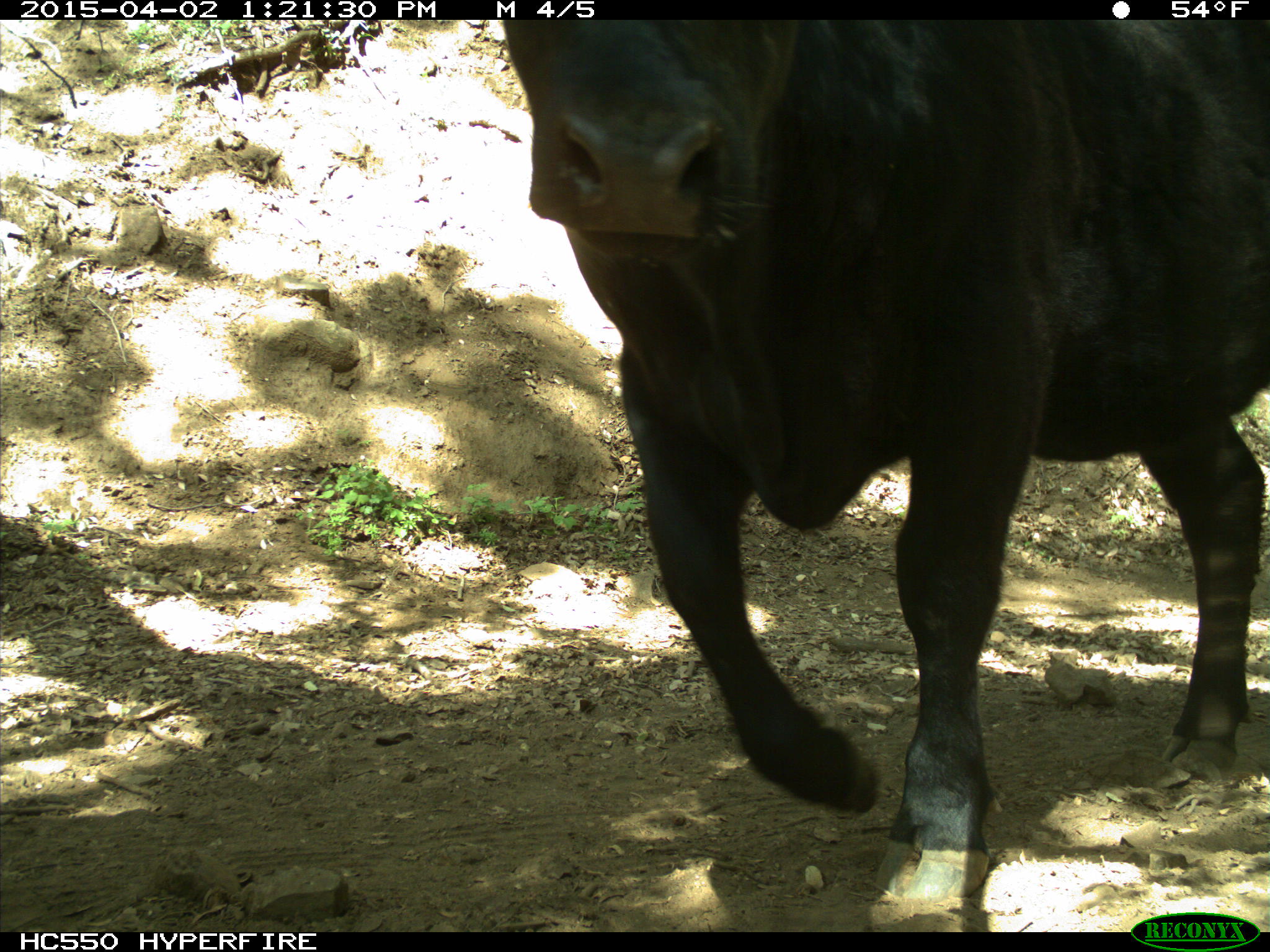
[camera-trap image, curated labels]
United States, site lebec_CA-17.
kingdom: Animalia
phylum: Chordata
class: Mammalia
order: Artiodactyla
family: Bovidae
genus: Bos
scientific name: Bos taurus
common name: domestic cow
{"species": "Bos taurus (domestic cow)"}